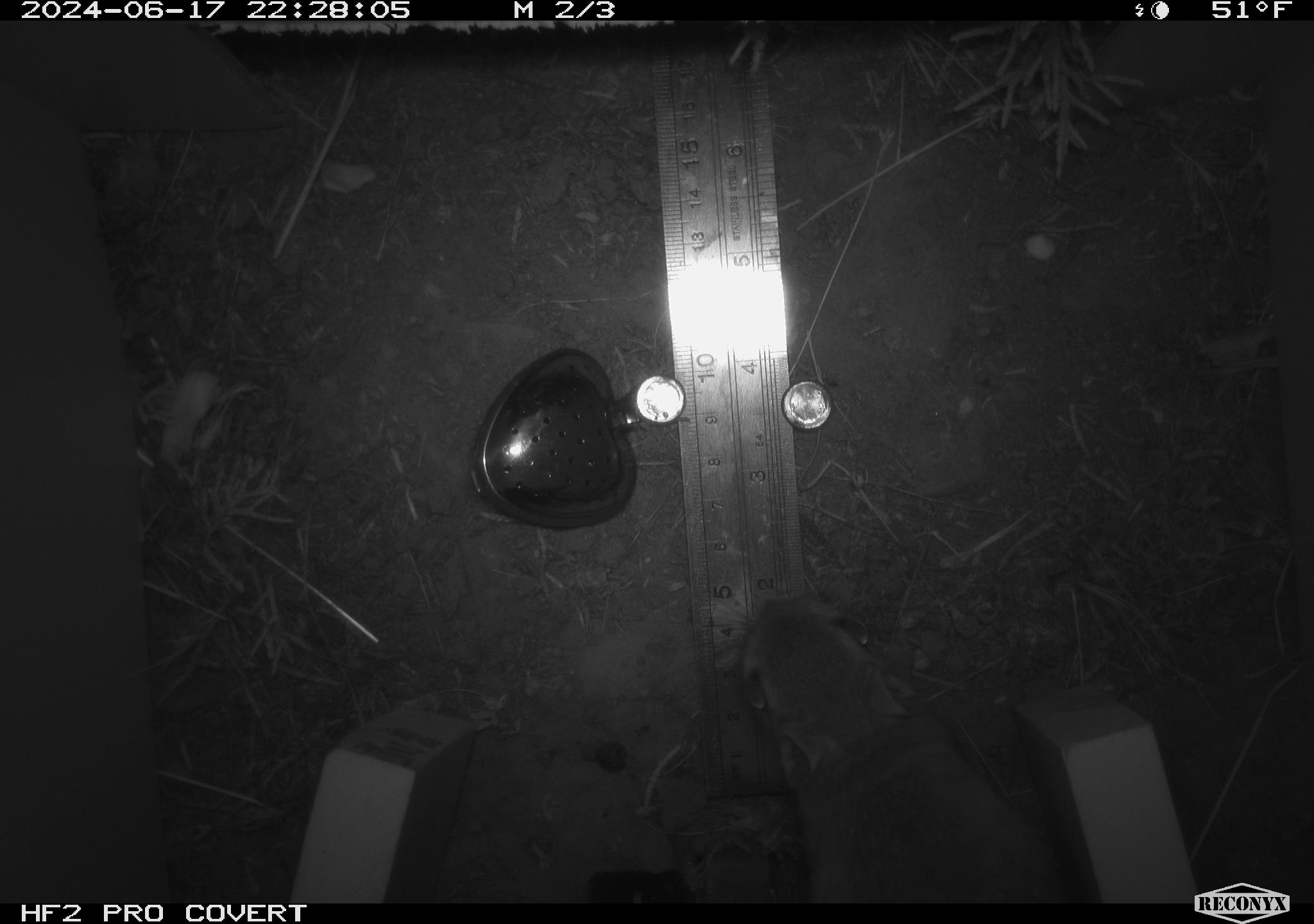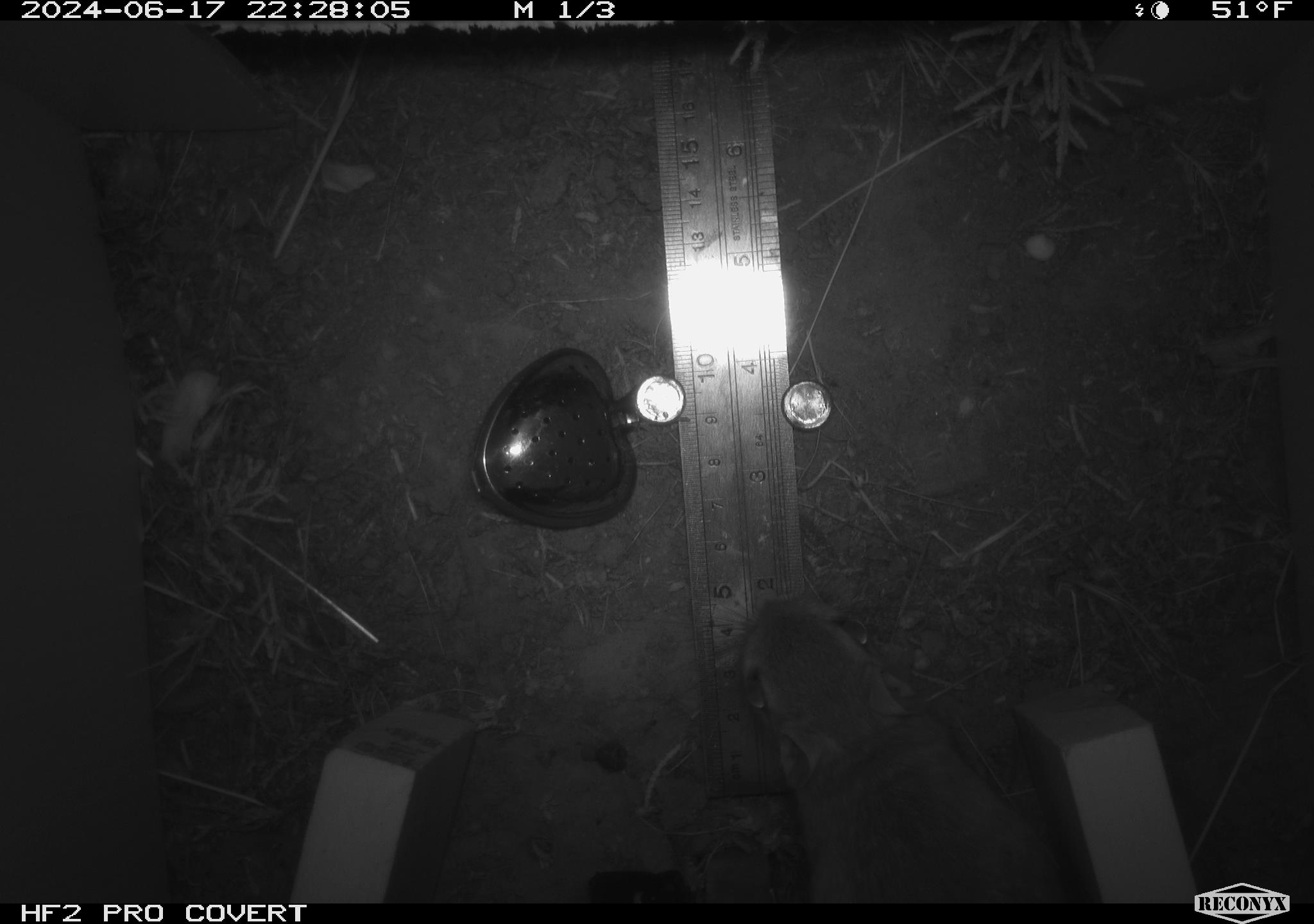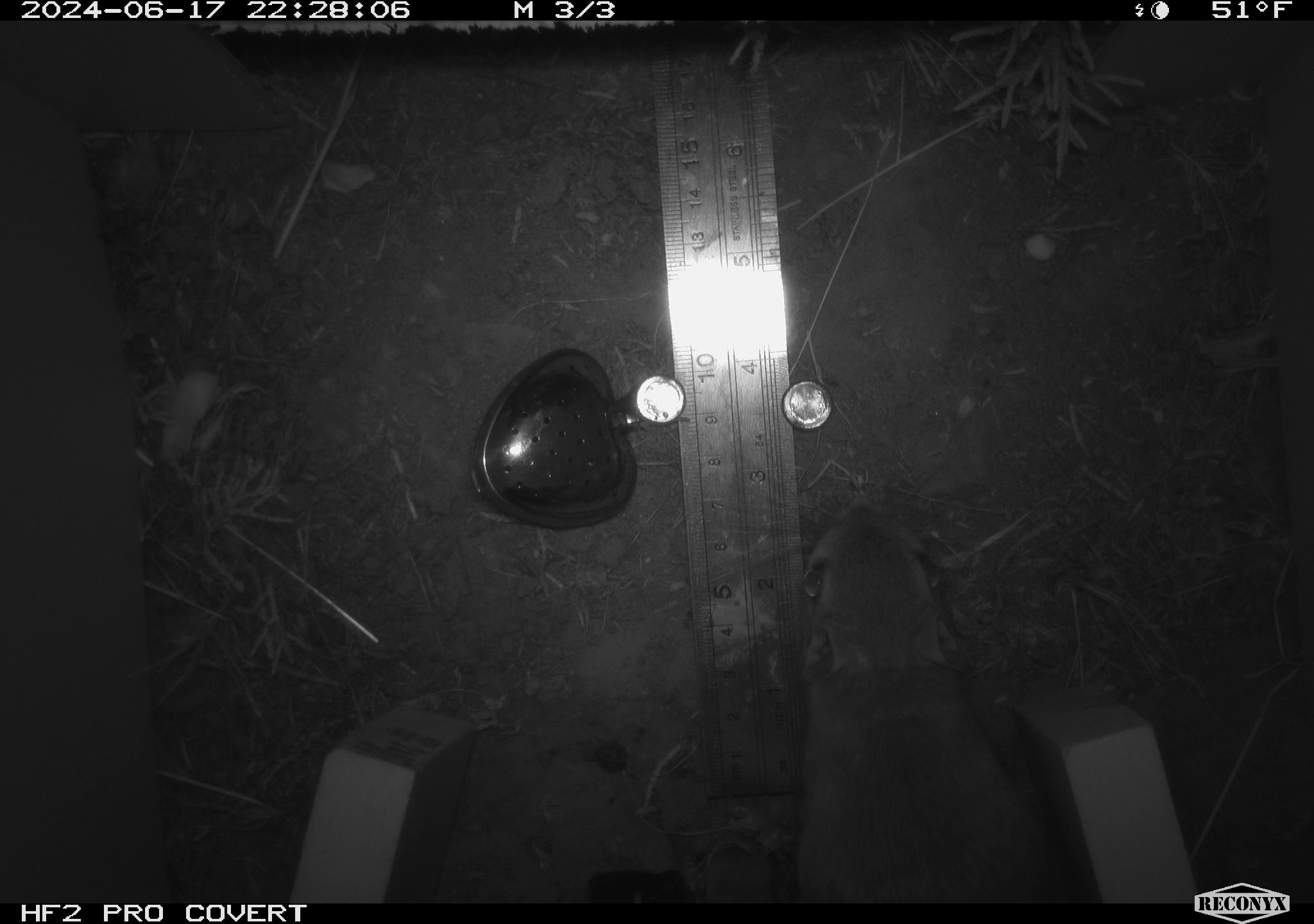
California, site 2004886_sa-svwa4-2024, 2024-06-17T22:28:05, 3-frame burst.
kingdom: Animalia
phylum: Chordata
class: Mammalia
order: Rodentia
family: Heteromyidae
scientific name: Heteromyidae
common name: kangaroo rats and pocket mice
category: heteromyidae family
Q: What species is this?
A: Heteromyidae family (kangaroo rats and pocket mice) (Heteromyidae).